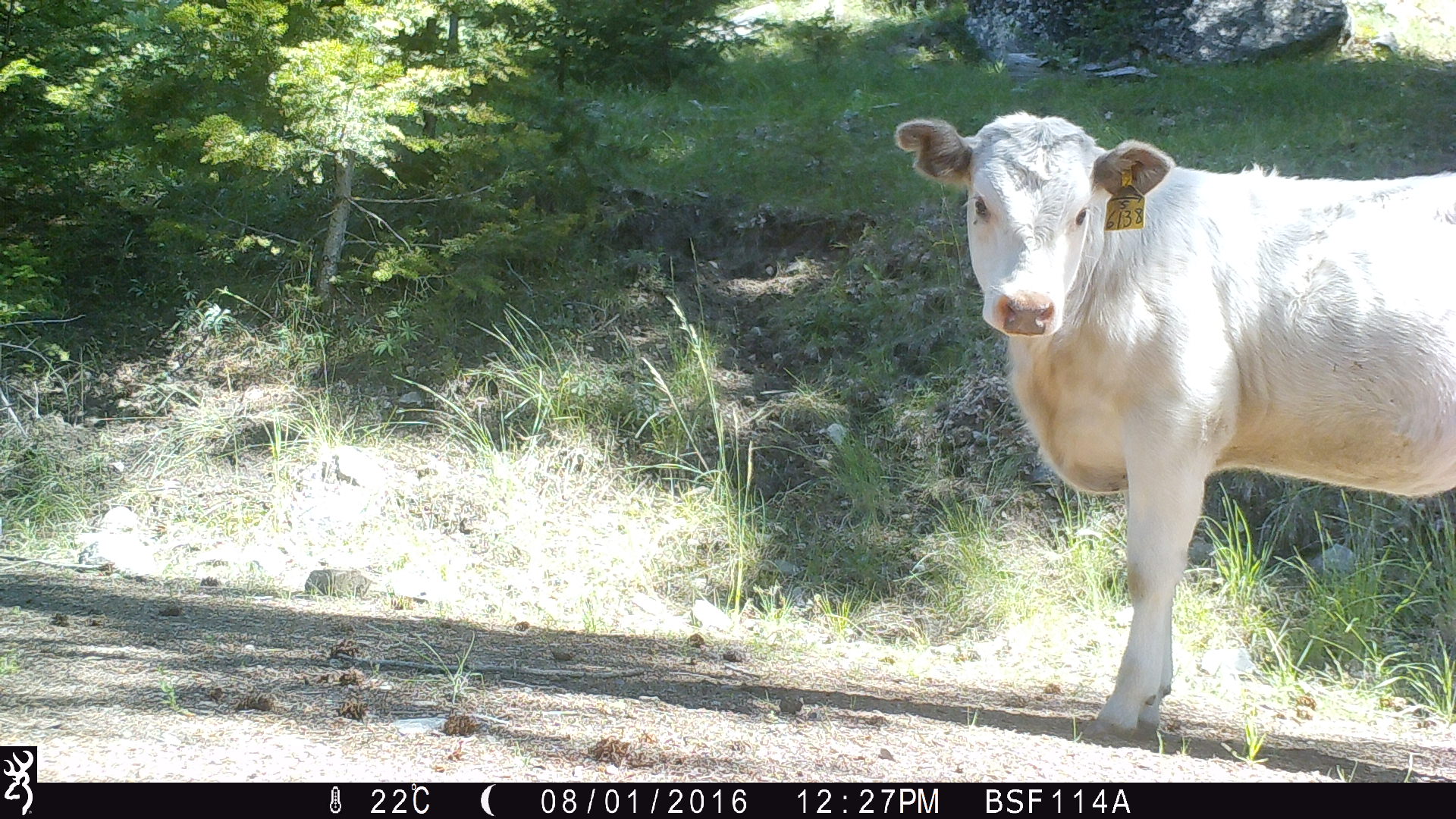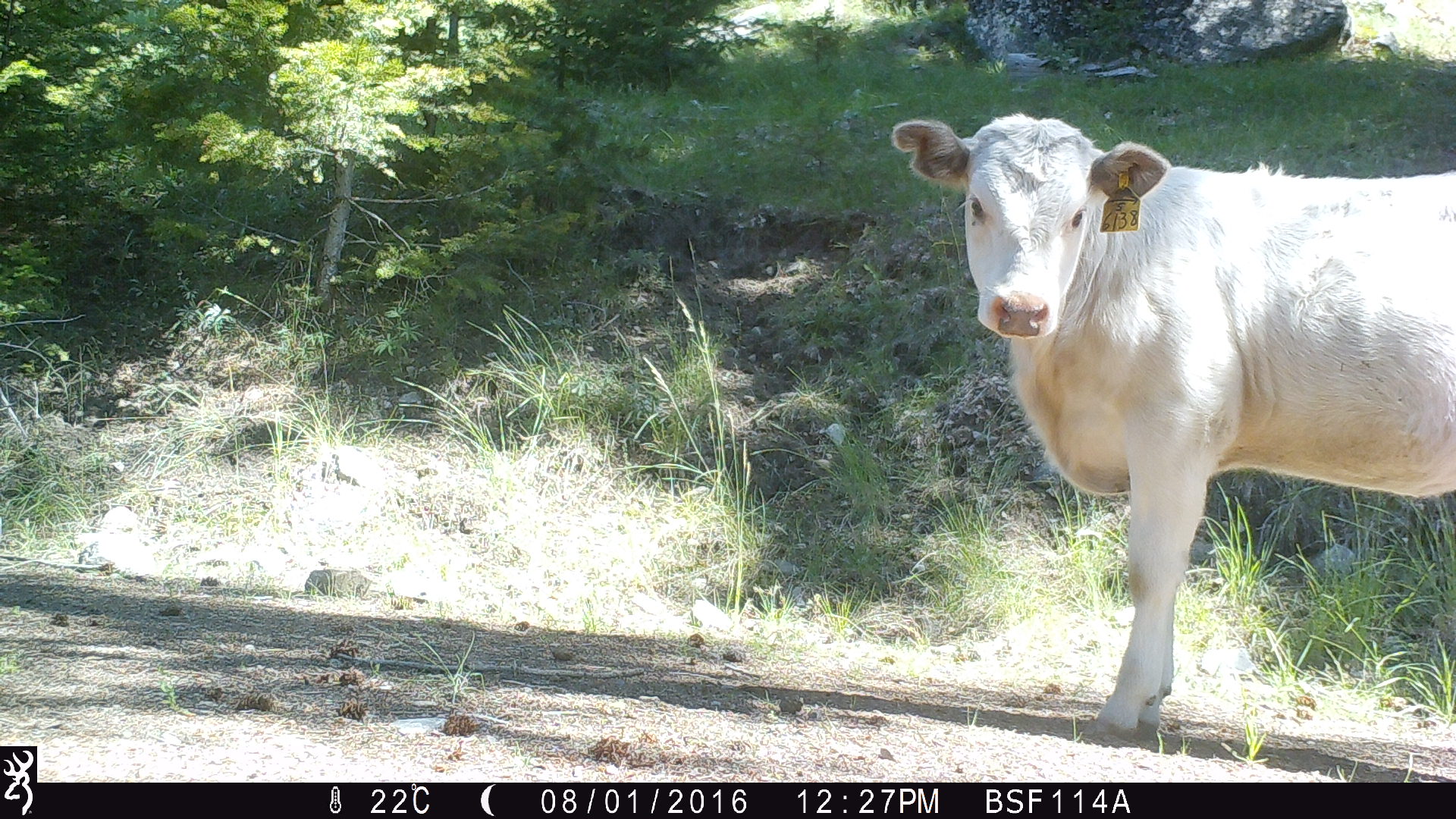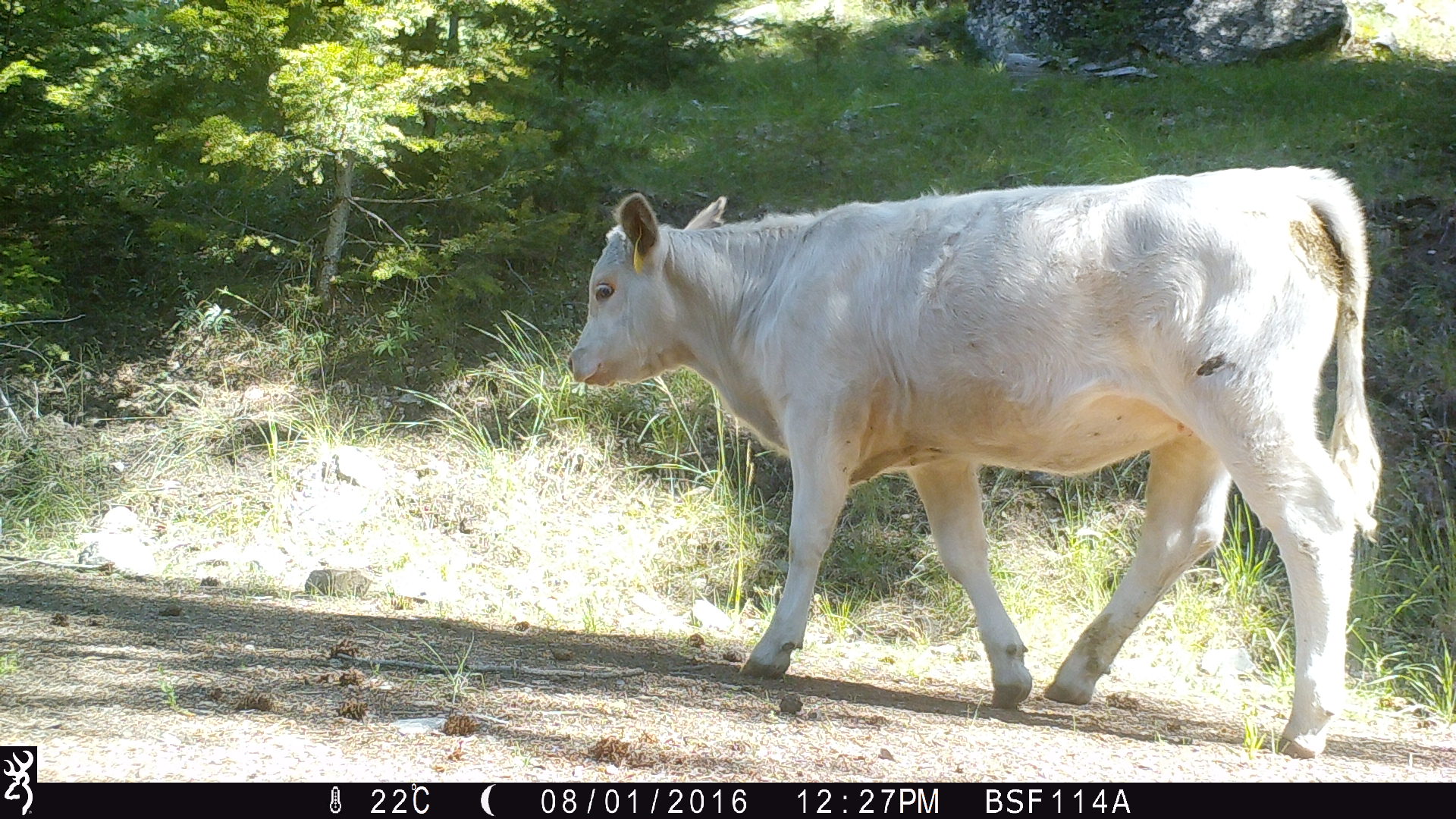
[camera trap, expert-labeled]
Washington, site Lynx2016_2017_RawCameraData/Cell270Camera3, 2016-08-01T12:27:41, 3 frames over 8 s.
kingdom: Animalia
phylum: Chordata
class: Mammalia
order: Artiodactyla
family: Bovidae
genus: Bos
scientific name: Bos taurus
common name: domestic cattle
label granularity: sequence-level